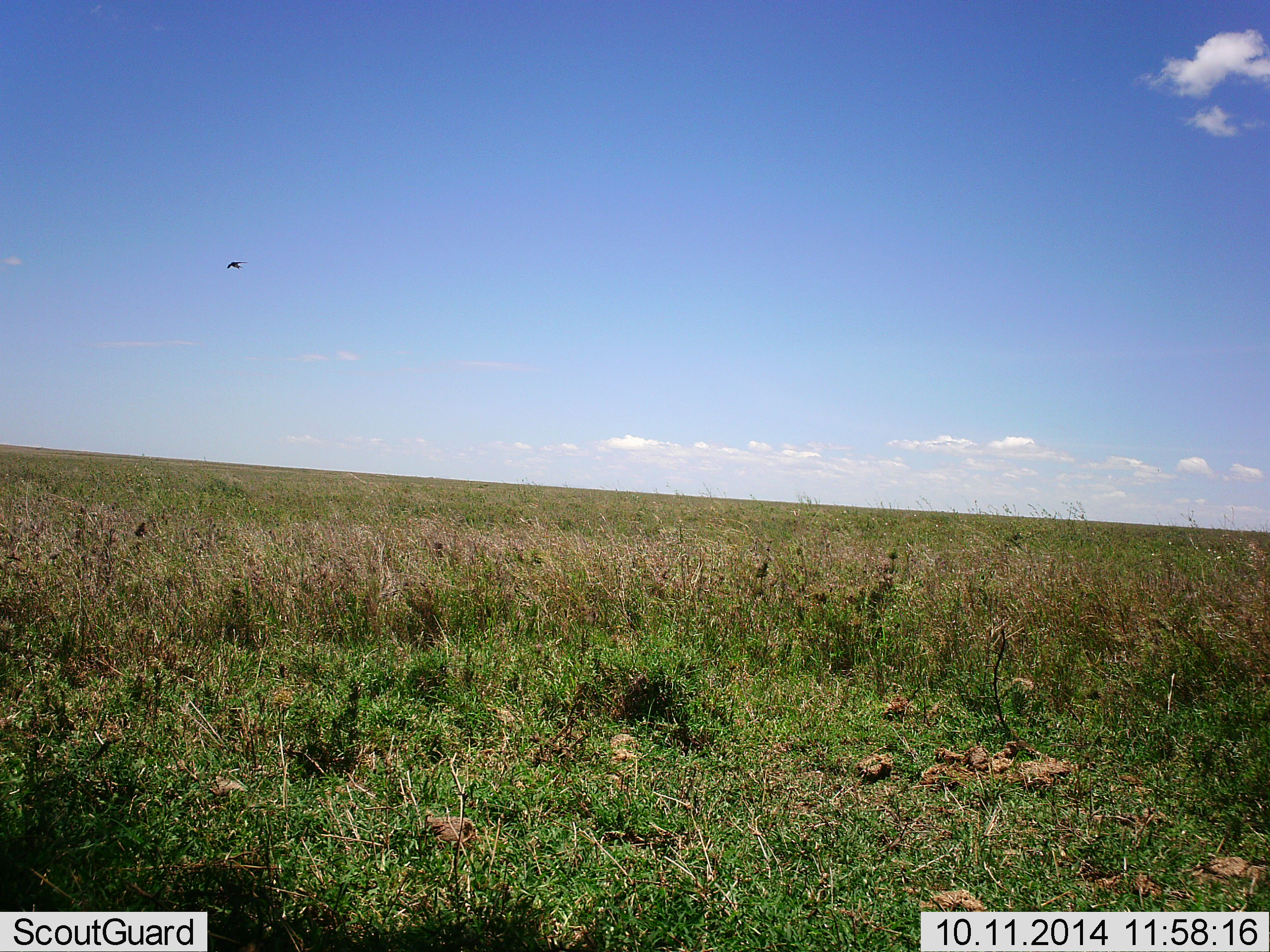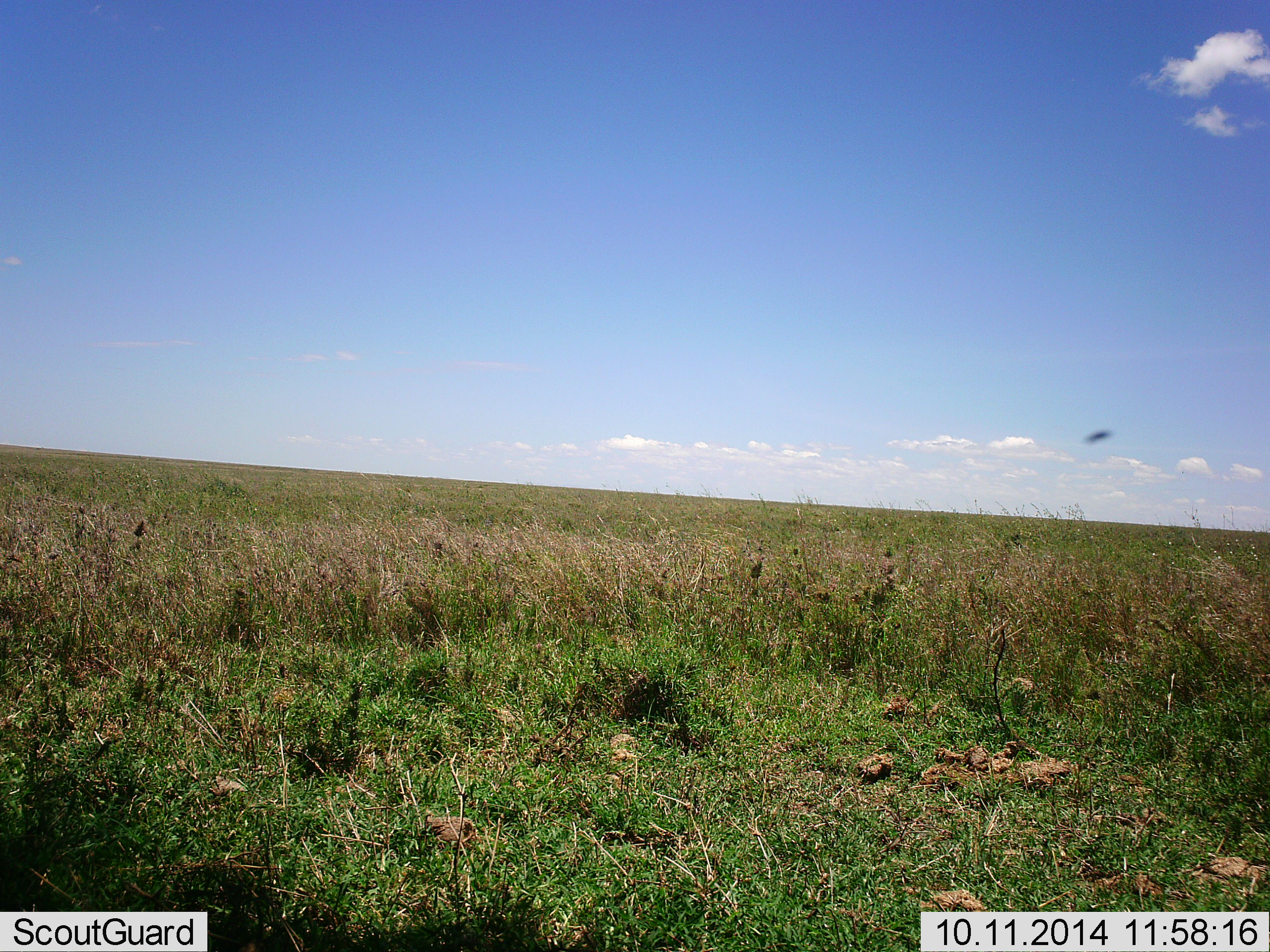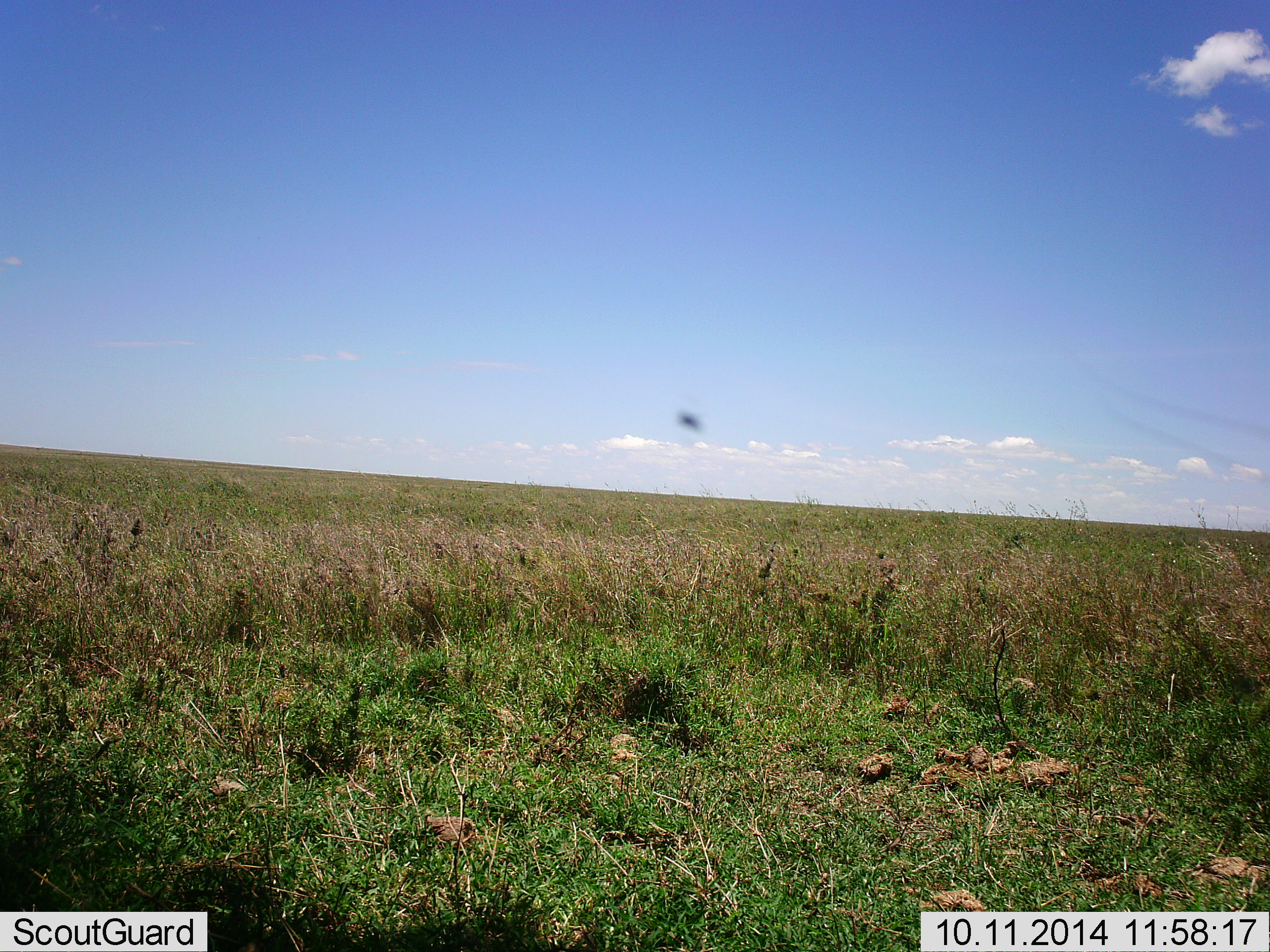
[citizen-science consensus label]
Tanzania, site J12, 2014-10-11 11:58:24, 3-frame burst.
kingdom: Animalia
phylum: Chordata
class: Aves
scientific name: Aves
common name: bird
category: otherbird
Otherbird (bird) (Aves), count 1. Behavior (volunteer vote fractions): standing 0%, resting 0%, moving 100%, interacting 0%. Young present (vote fraction): 0%. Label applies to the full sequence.